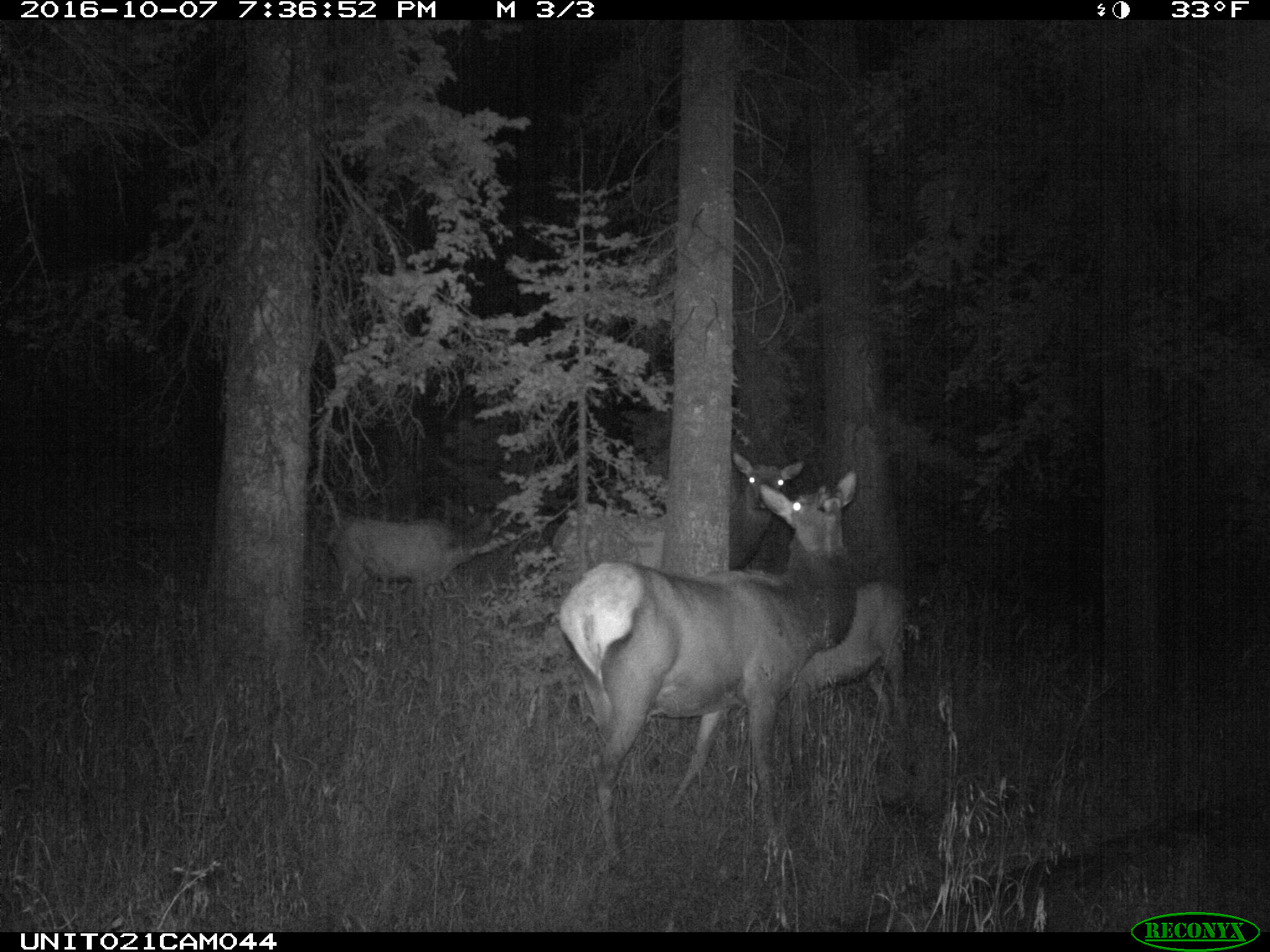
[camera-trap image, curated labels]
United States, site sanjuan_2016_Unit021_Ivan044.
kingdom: Animalia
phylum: Chordata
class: Mammalia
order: Artiodactyla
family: Cervidae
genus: Cervus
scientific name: Cervus elaphus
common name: red deer